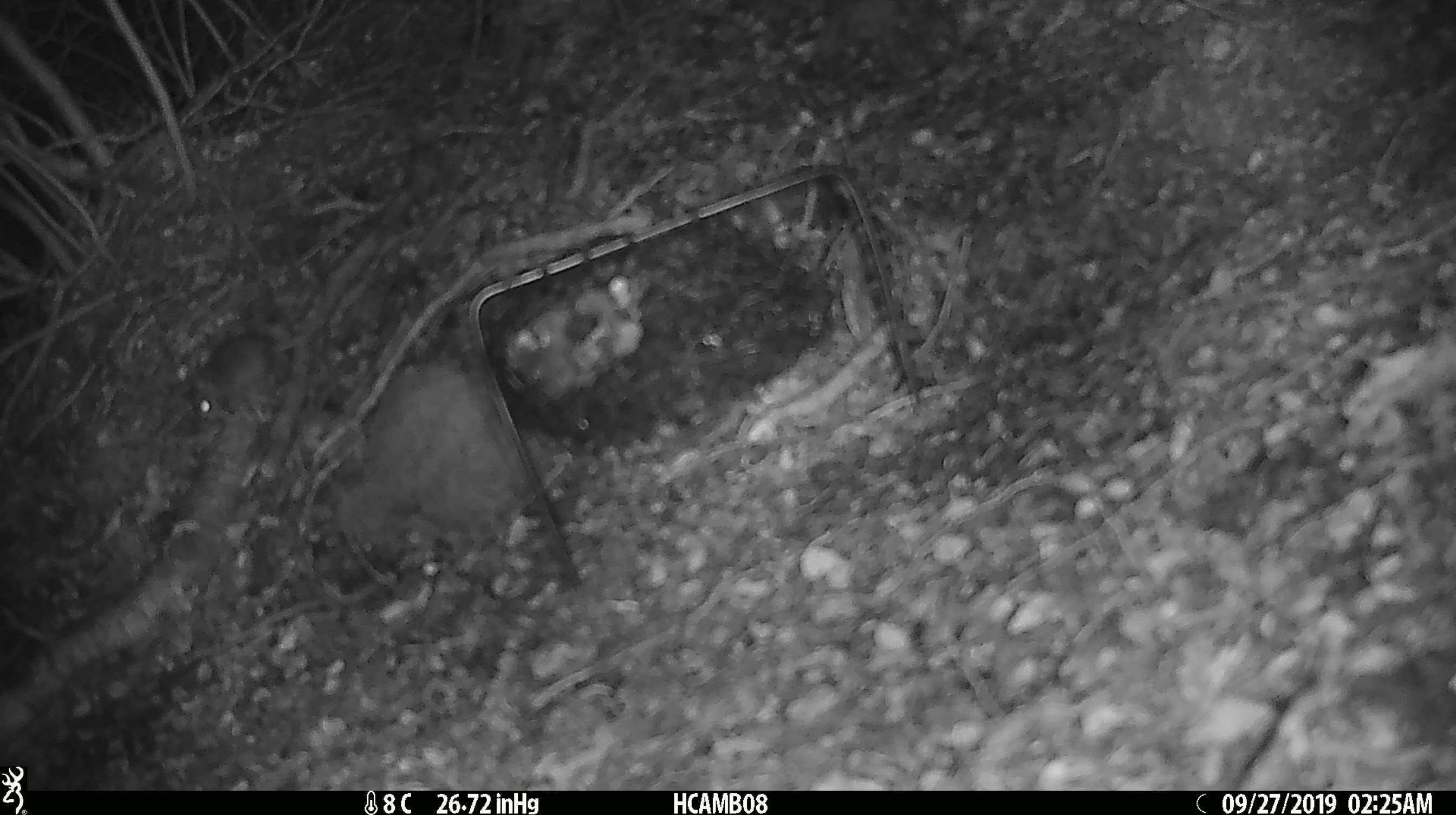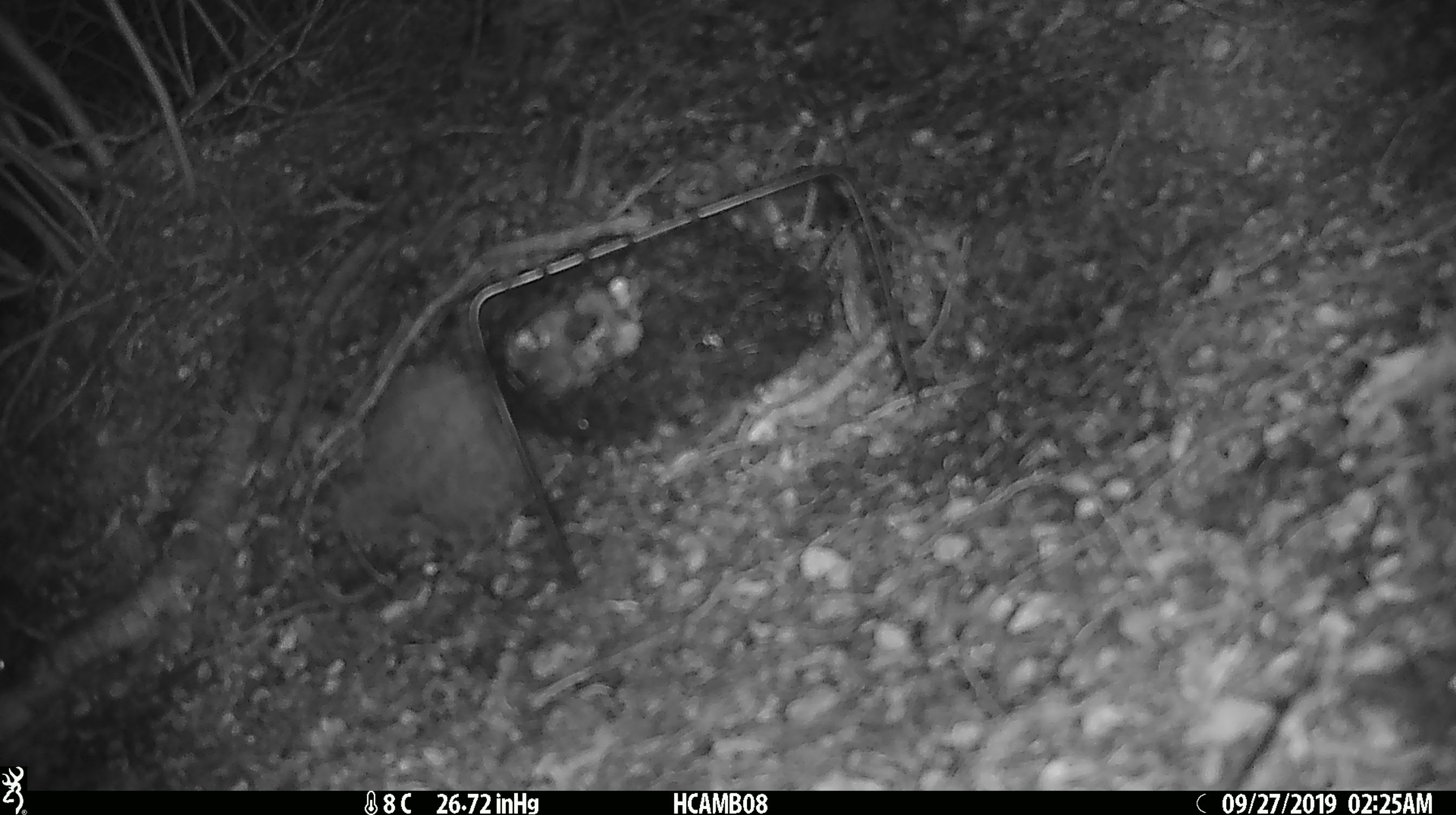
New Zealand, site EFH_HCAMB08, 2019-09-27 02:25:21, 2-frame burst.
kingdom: Animalia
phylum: Chordata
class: Mammalia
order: Rodentia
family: Muridae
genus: Mus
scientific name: Mus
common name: mouse